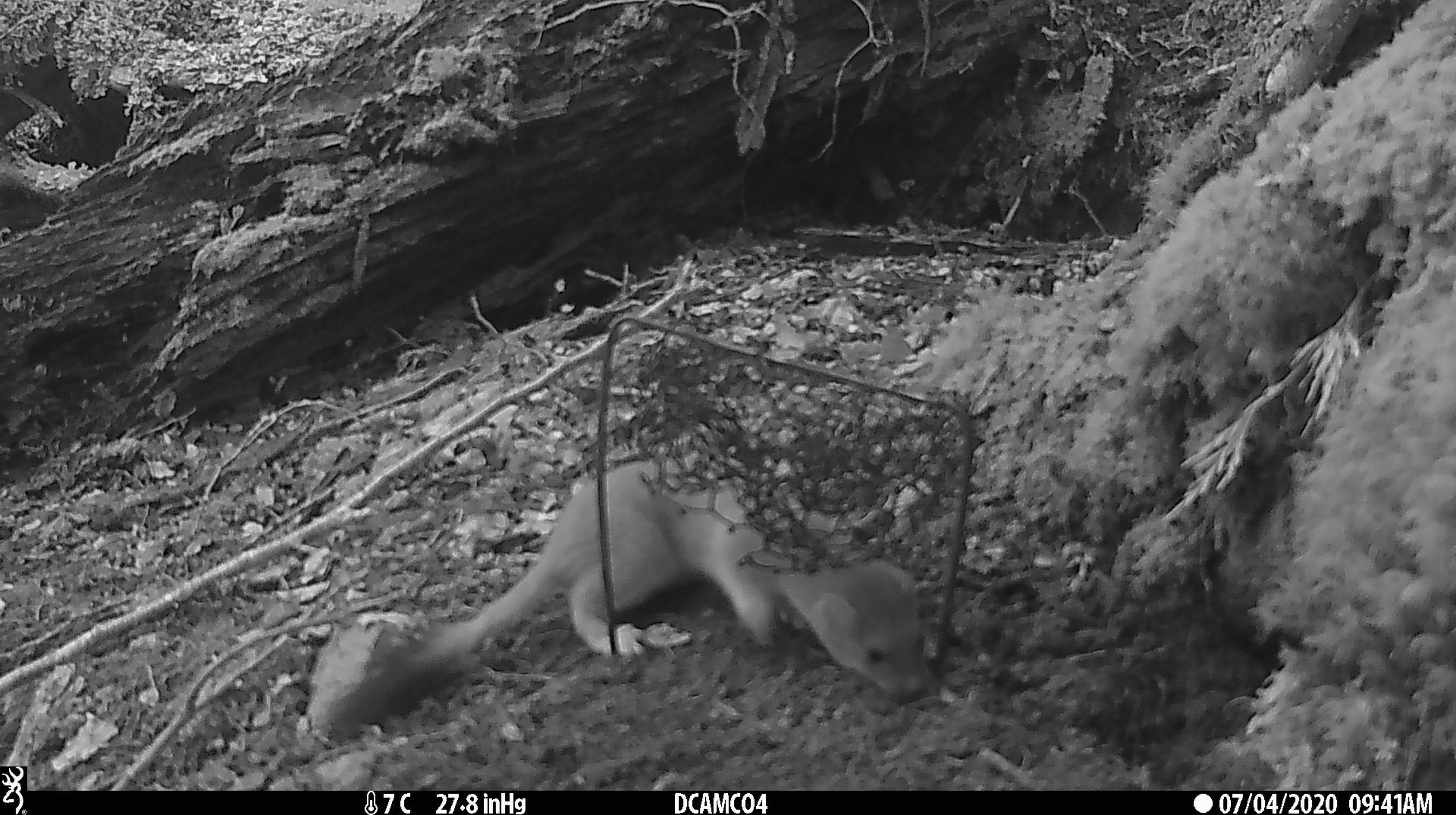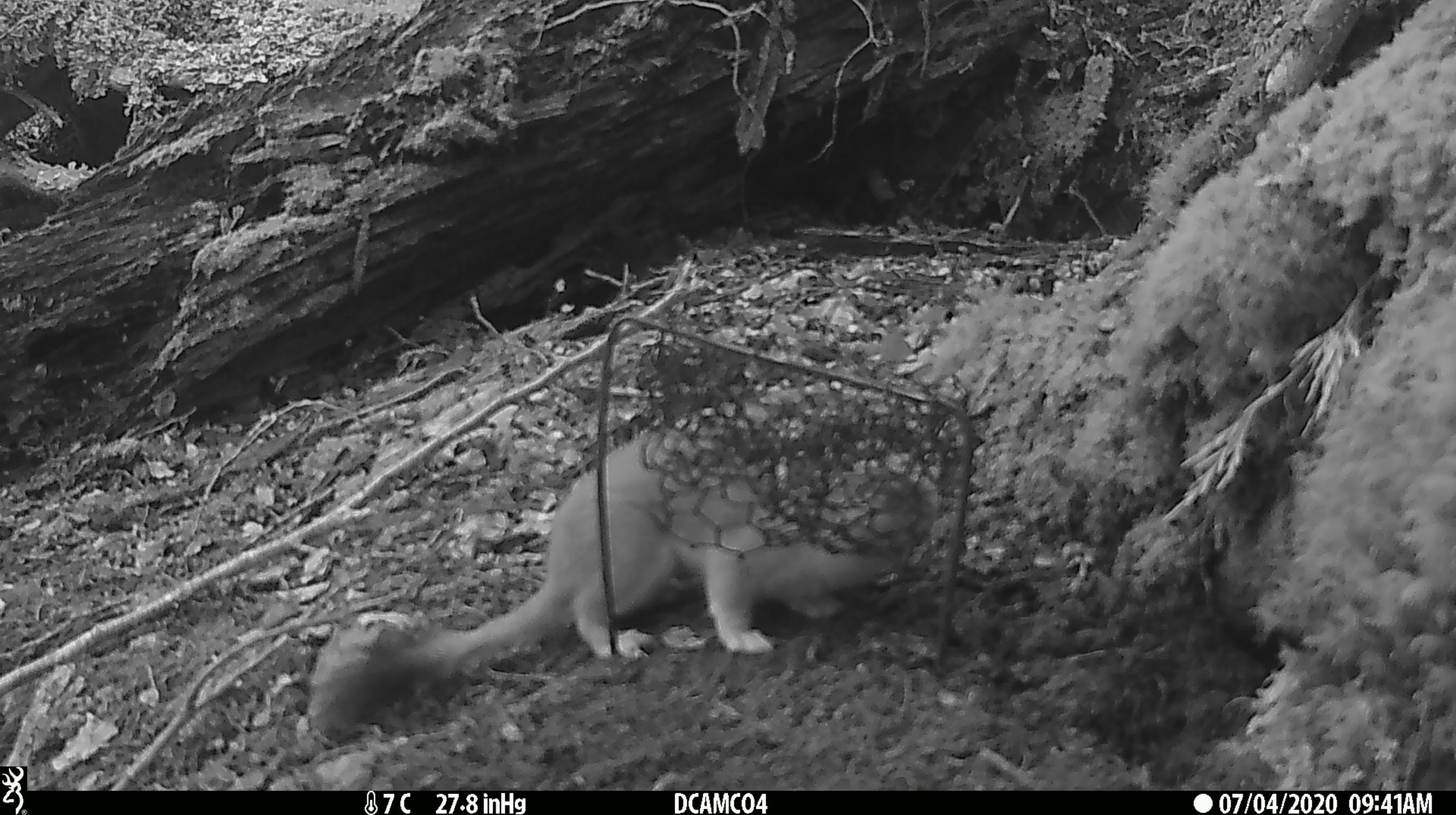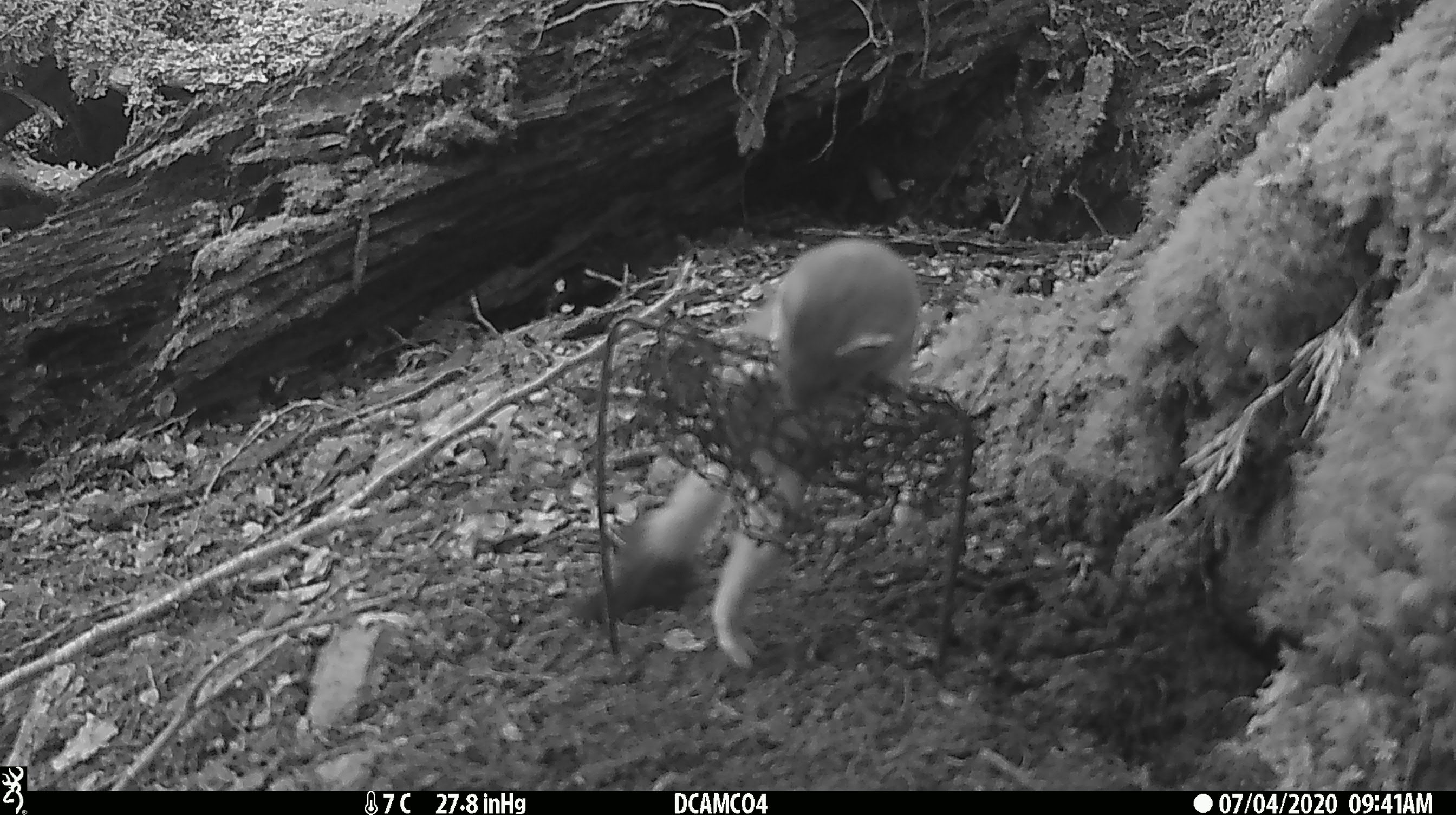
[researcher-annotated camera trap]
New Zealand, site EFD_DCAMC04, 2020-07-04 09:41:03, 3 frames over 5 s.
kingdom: Animalia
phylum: Chordata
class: Mammalia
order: Carnivora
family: Mustelidae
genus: Mustela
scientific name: Mustela erminea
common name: stoat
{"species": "stoat (Mustela erminea)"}